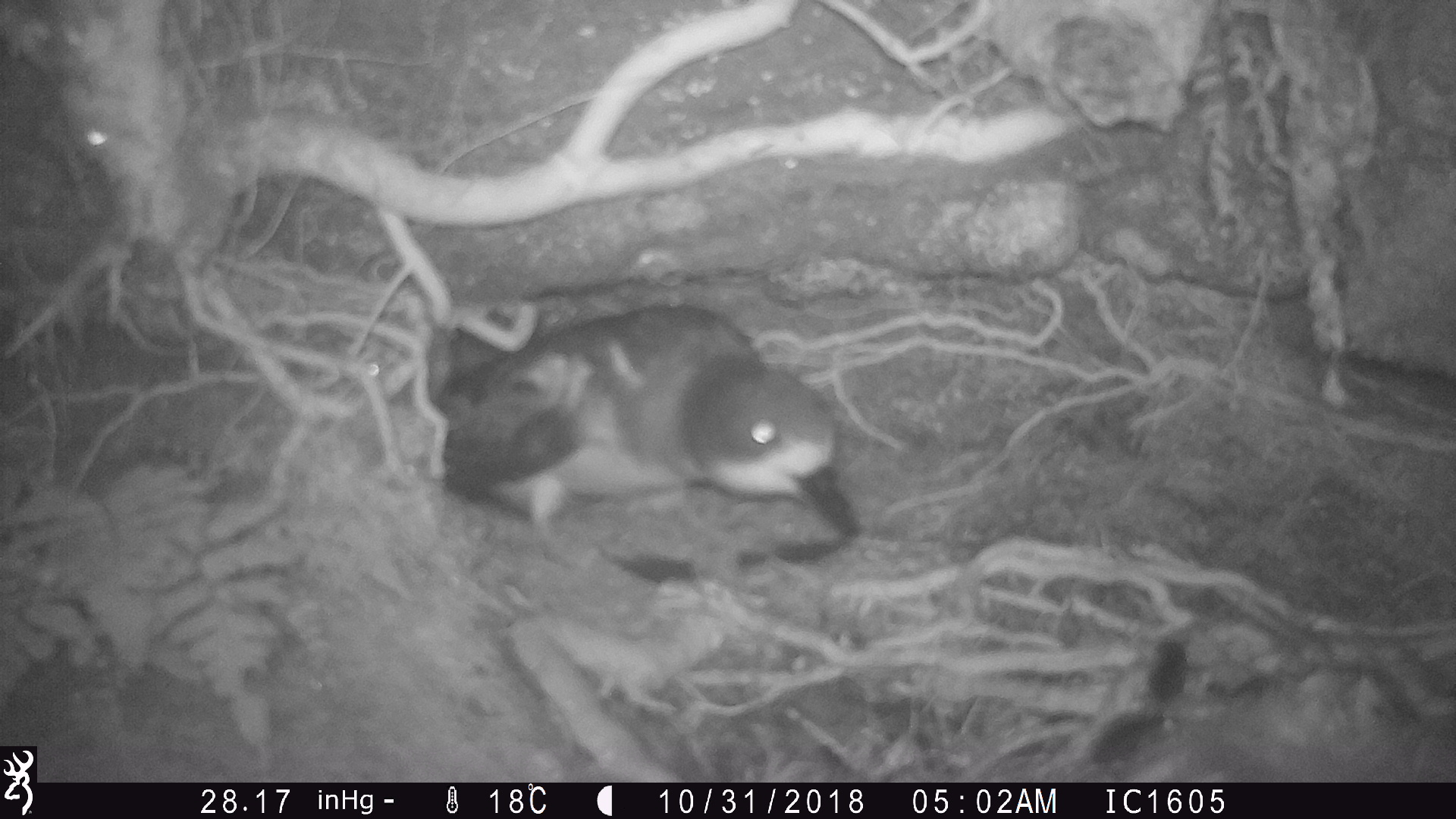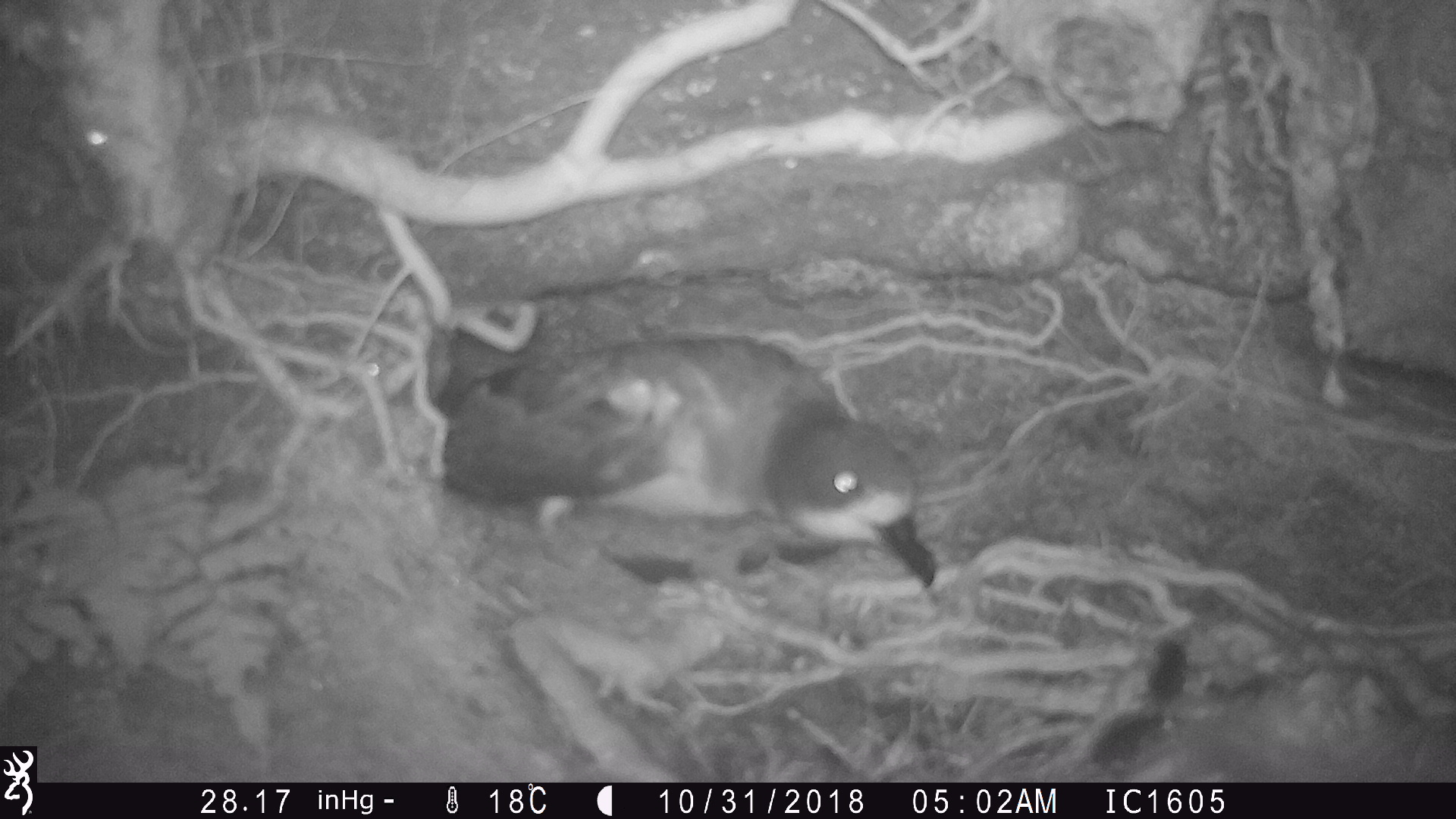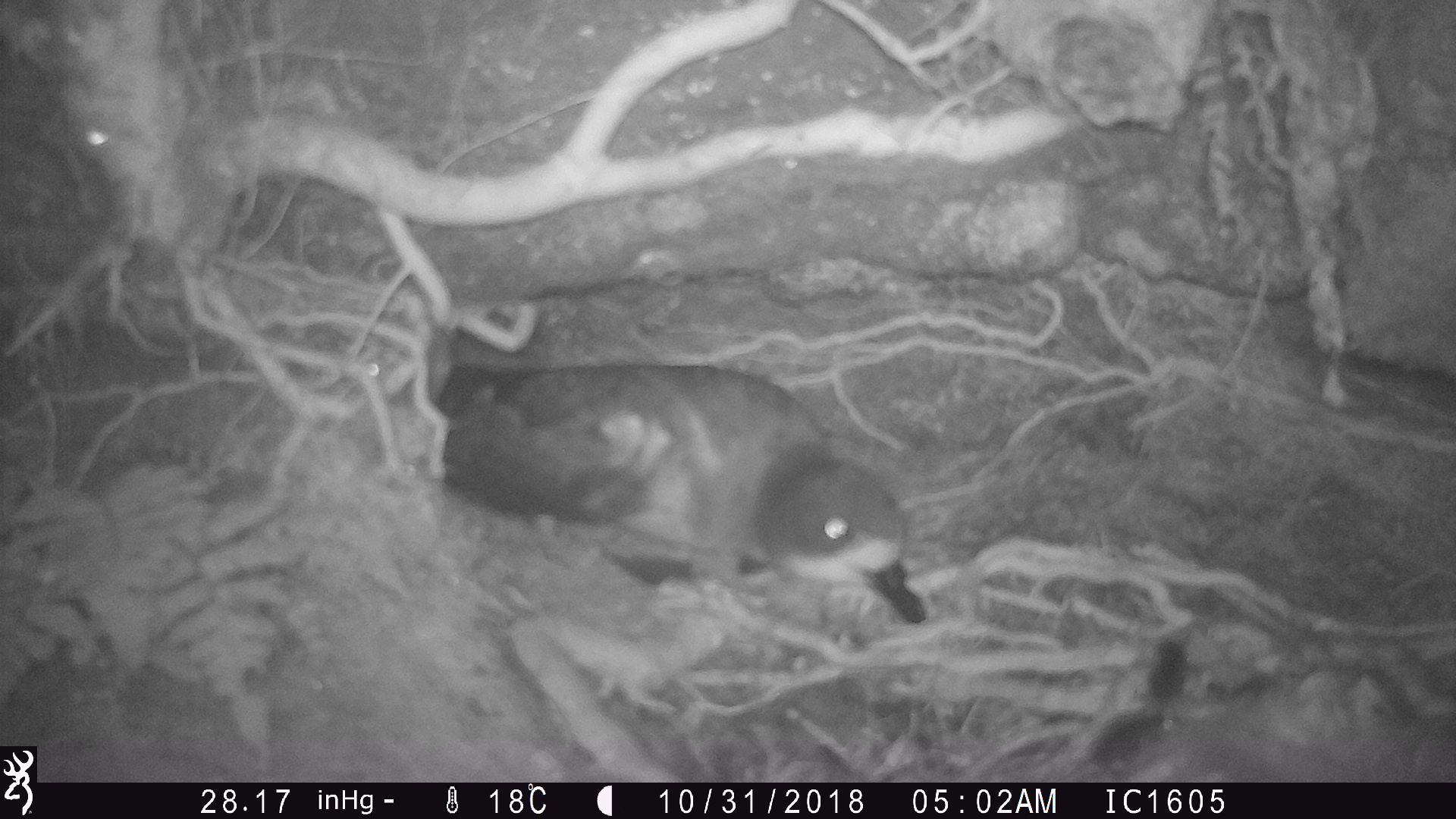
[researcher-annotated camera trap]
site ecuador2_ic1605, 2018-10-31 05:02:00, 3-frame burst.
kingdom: Animalia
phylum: Chordata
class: Aves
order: Procellariiformes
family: Procellariidae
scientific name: Procellariidae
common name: petrel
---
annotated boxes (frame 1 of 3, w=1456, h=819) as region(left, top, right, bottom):
petrel: region(426, 293, 855, 569)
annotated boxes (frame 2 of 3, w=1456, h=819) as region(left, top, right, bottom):
petrel: region(418, 281, 933, 593)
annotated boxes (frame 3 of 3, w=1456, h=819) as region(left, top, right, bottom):
petrel: region(429, 343, 935, 632); region(1061, 635, 1455, 782)